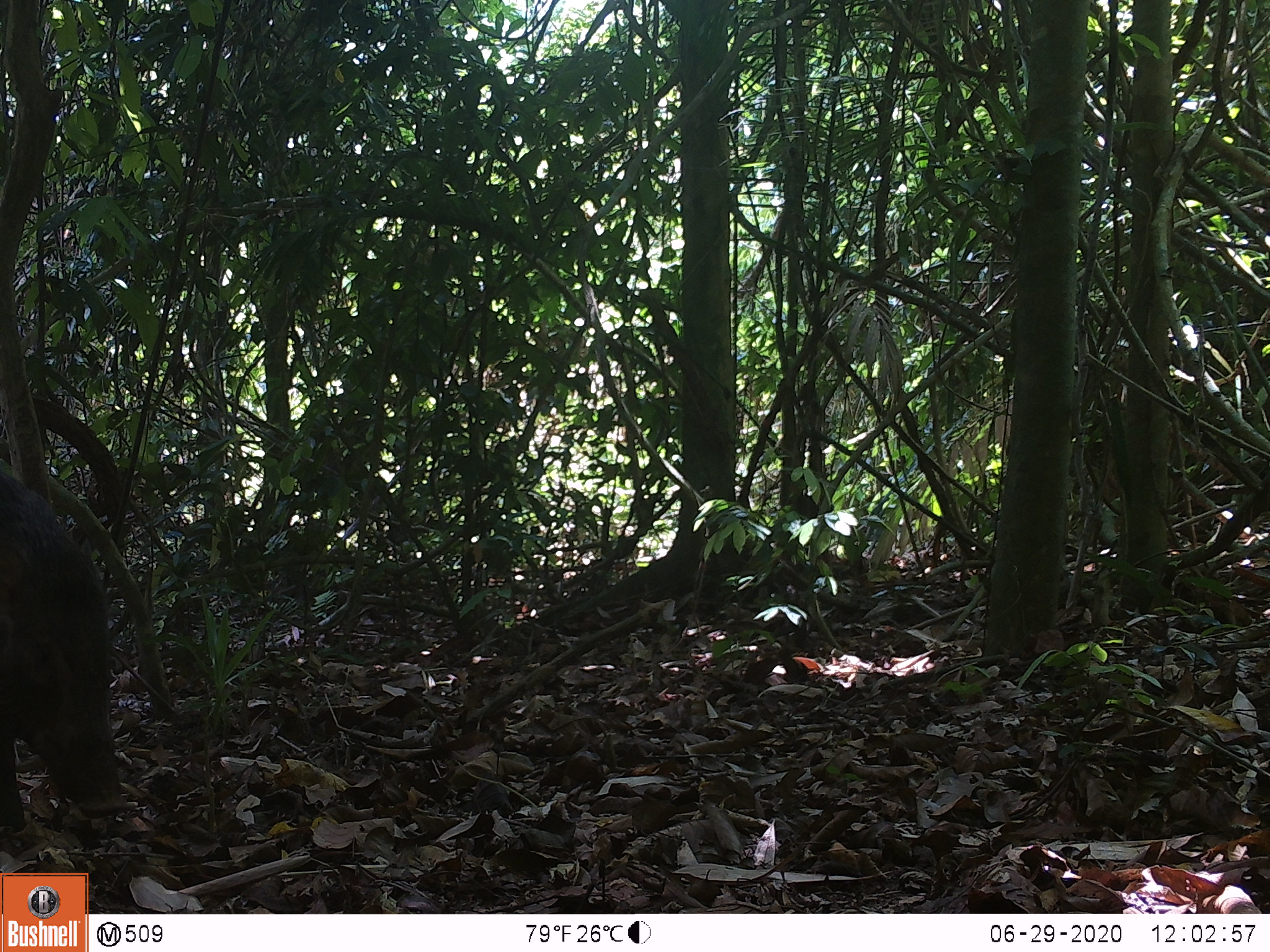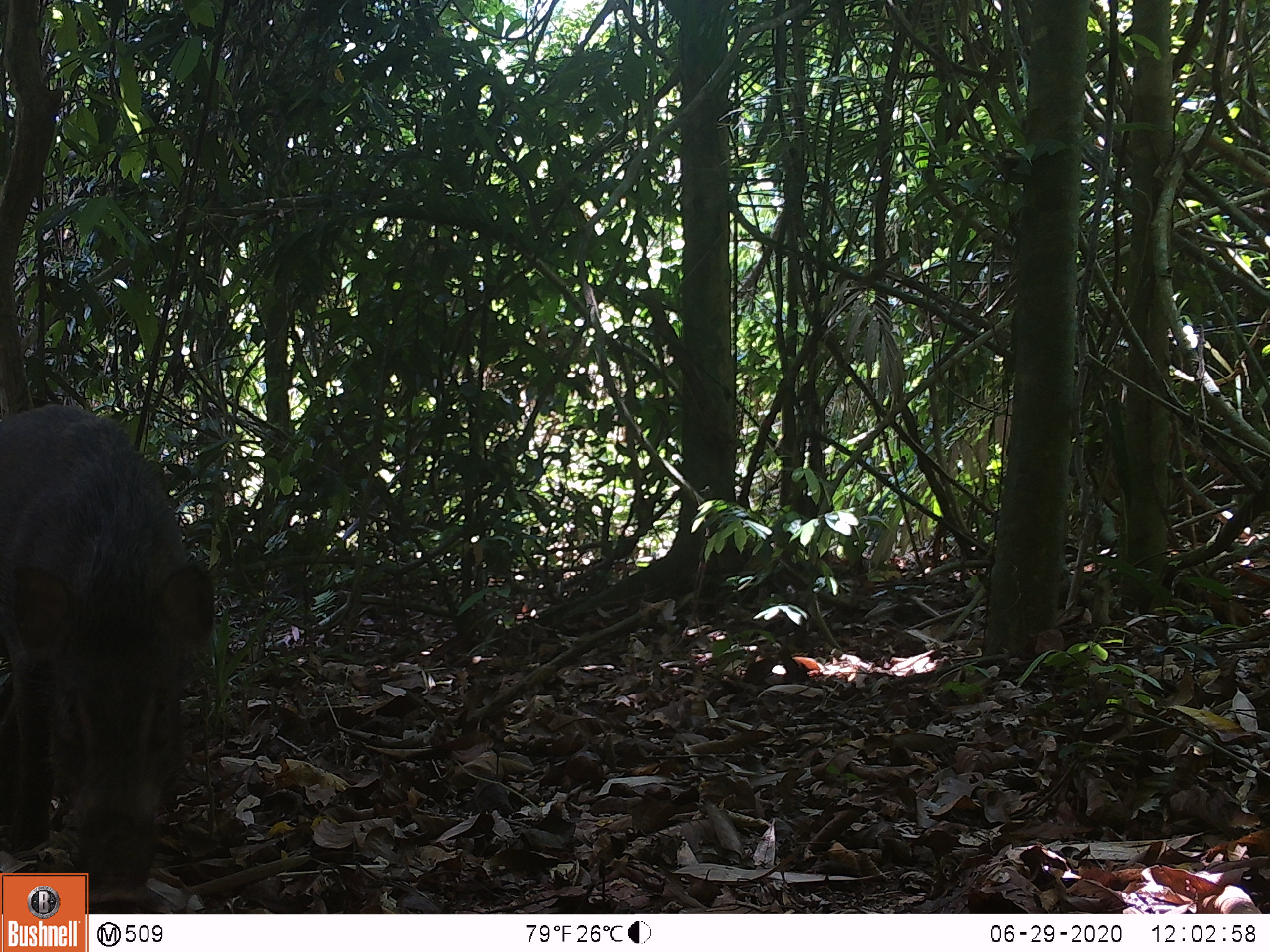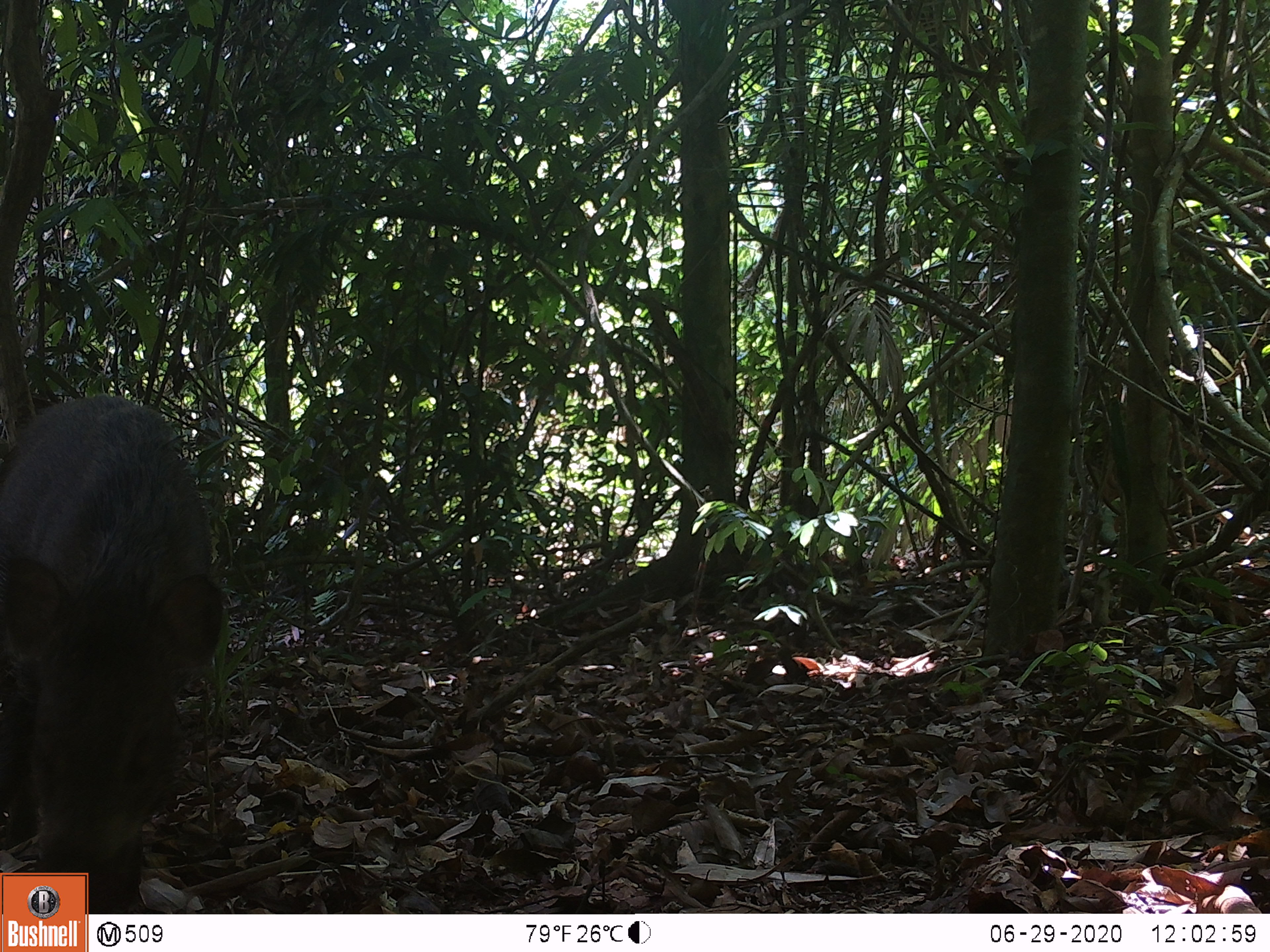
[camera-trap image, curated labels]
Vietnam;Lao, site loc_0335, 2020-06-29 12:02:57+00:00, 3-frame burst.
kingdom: Animalia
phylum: Chordata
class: Mammalia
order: Artiodactyla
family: Suidae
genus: Sus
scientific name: Sus scrofa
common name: eurasian wild pig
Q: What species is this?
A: Eurasian wild pig (Sus scrofa).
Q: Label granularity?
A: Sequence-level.